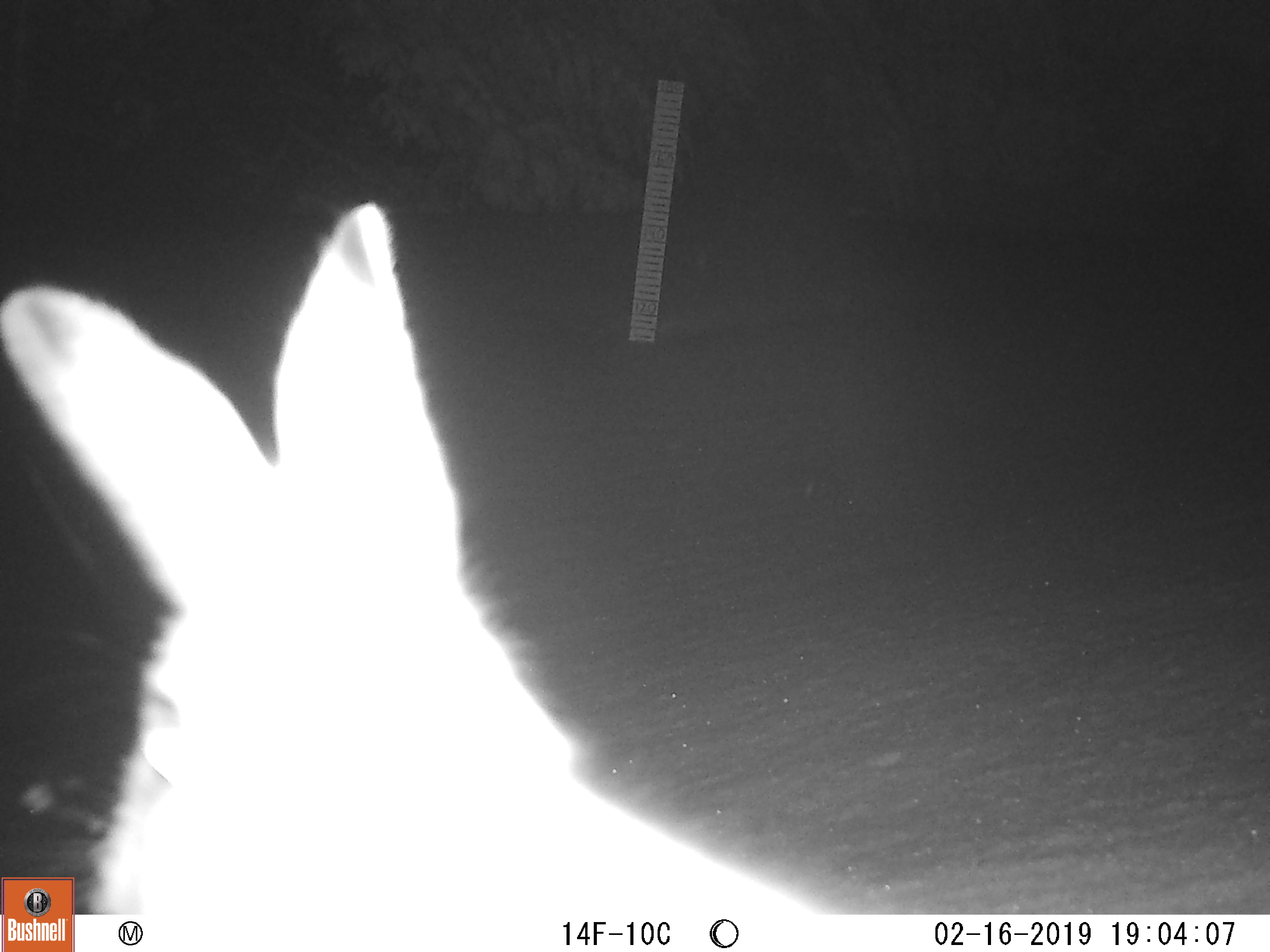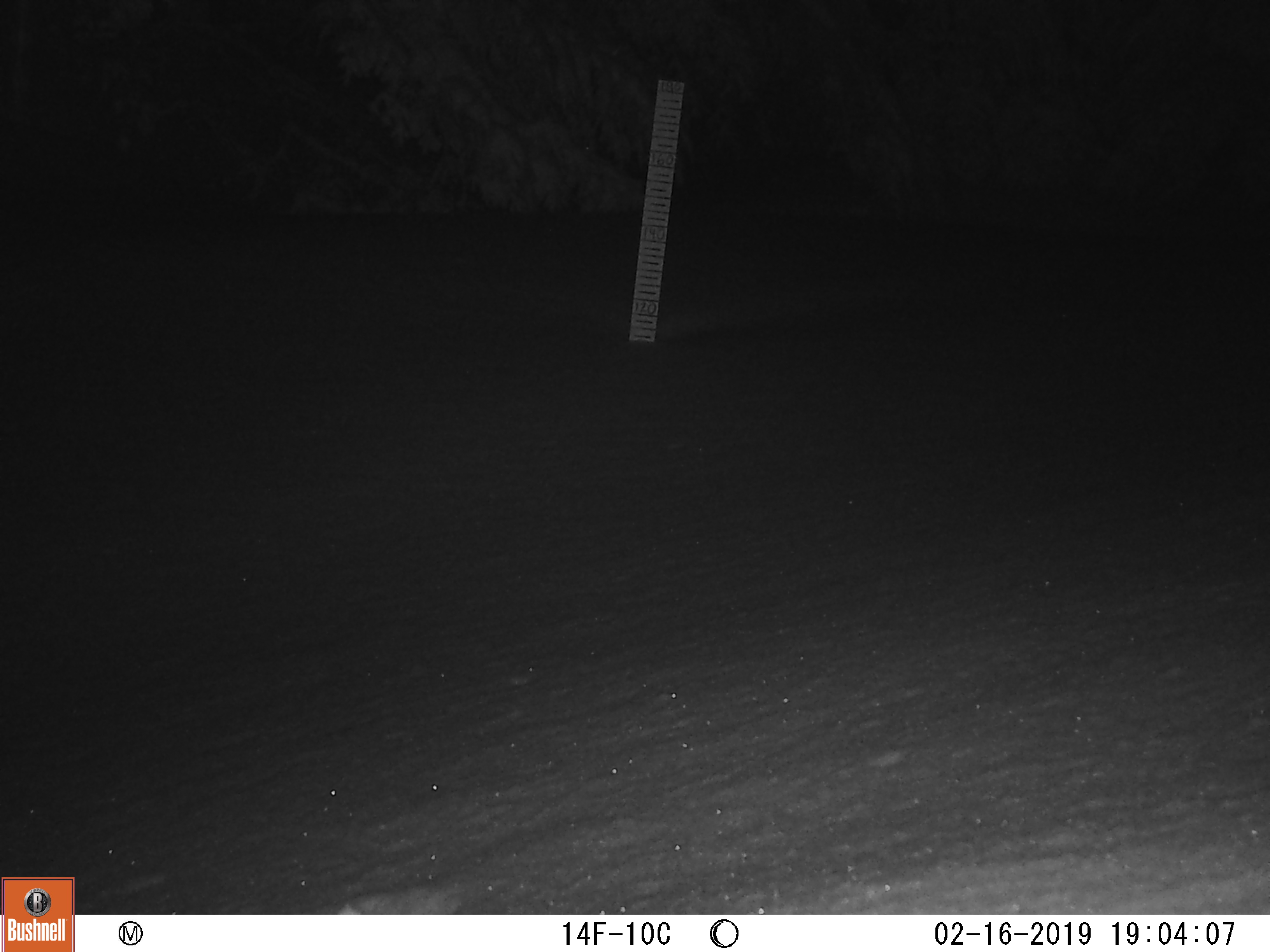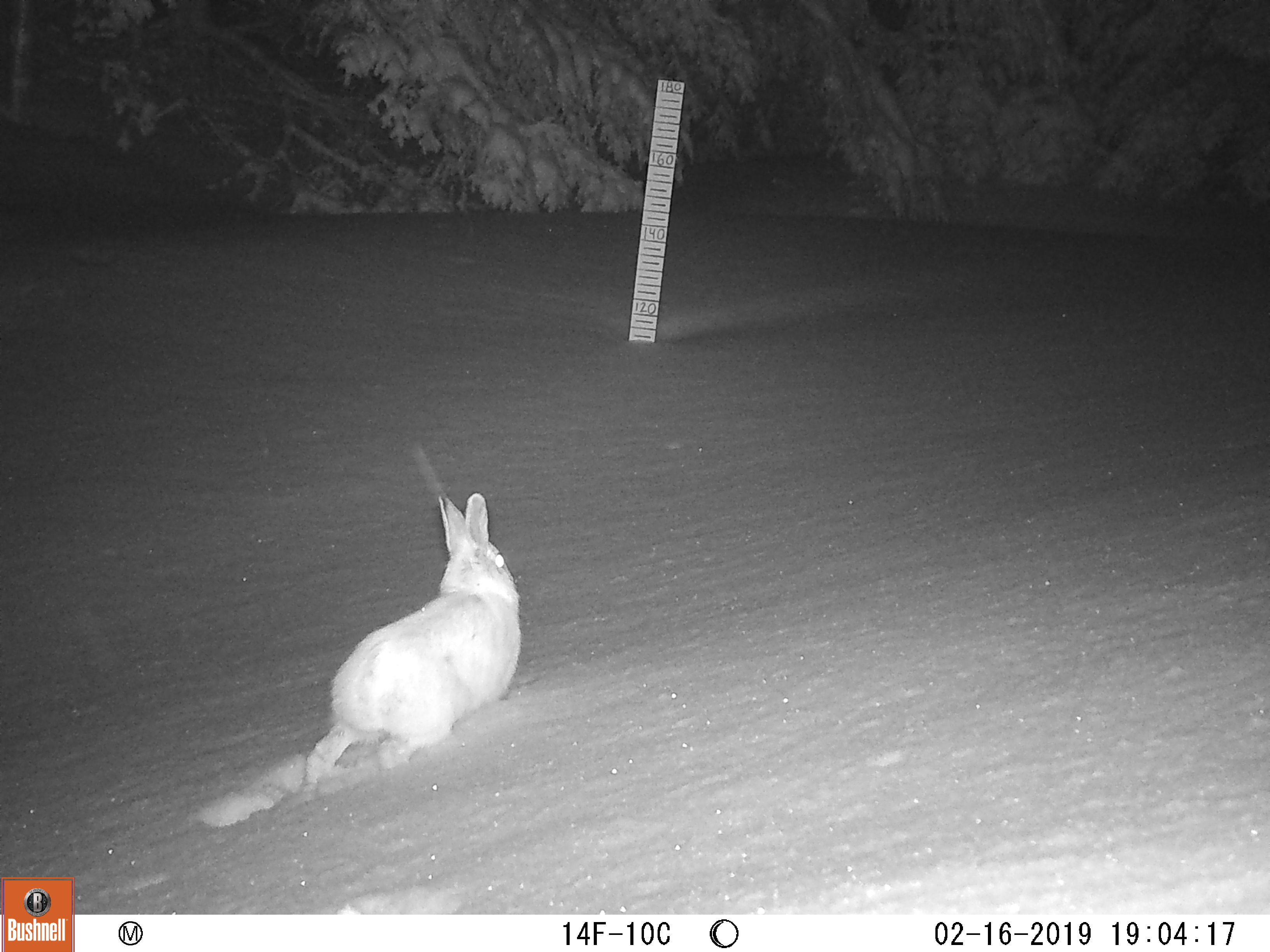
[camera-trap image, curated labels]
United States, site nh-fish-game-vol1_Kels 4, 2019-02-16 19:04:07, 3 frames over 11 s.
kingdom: Animalia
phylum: Chordata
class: Mammalia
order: Lagomorpha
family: Leporidae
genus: Lepus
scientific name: Lepus americanus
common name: snowshoe hare